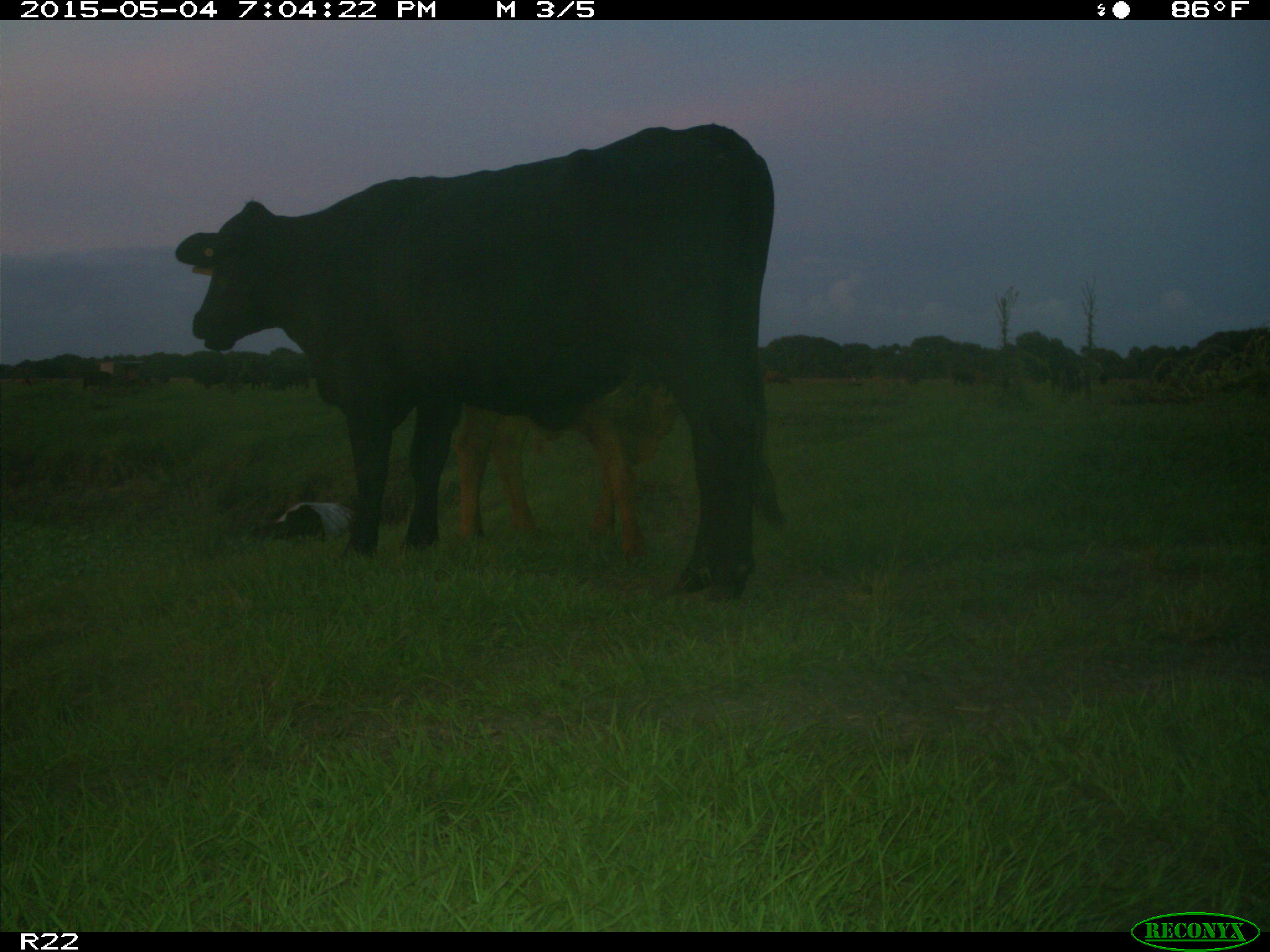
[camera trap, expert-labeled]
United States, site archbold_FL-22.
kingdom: Animalia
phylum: Chordata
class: Mammalia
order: Artiodactyla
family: Bovidae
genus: Bos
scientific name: Bos taurus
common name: domestic cow